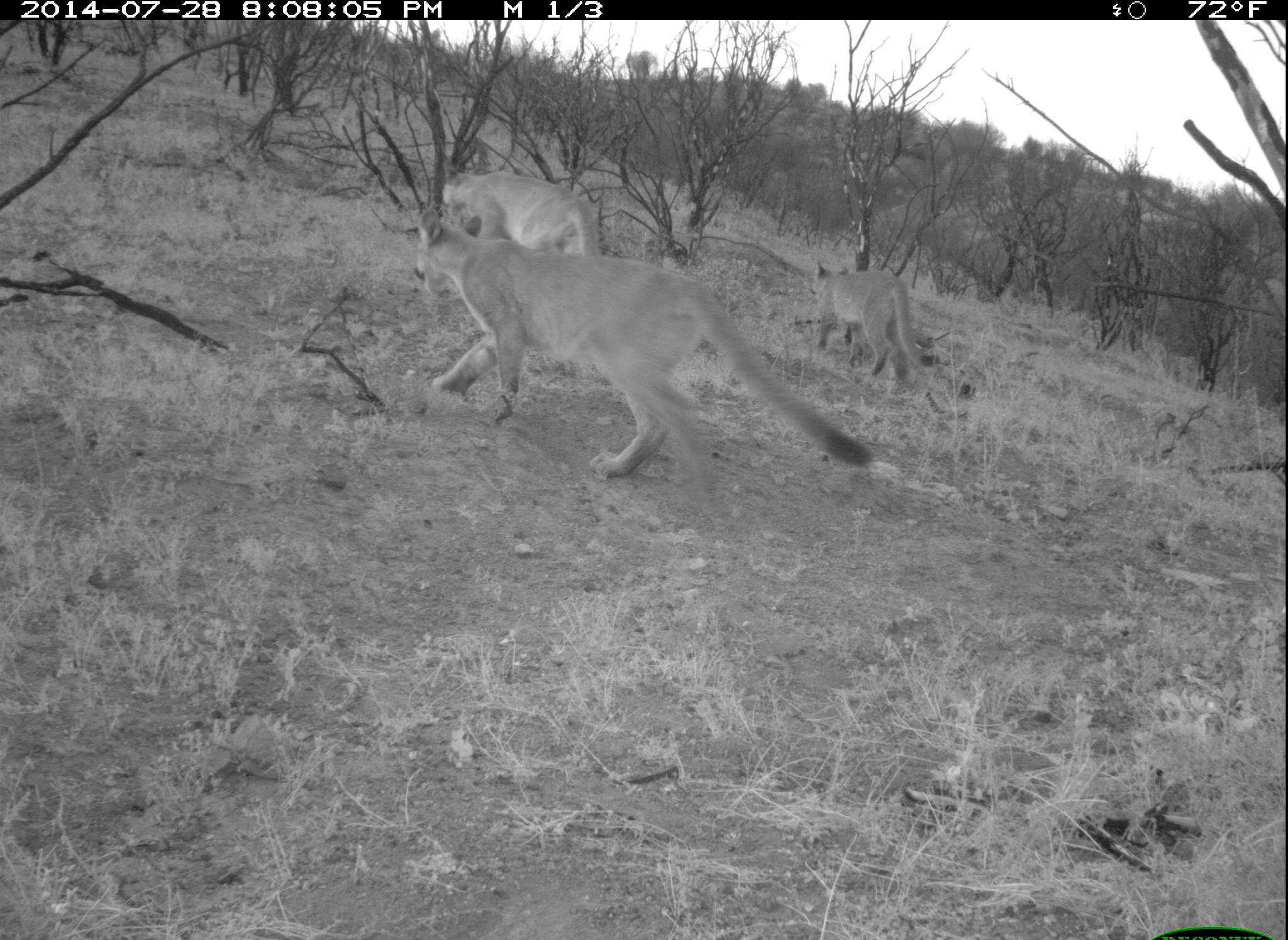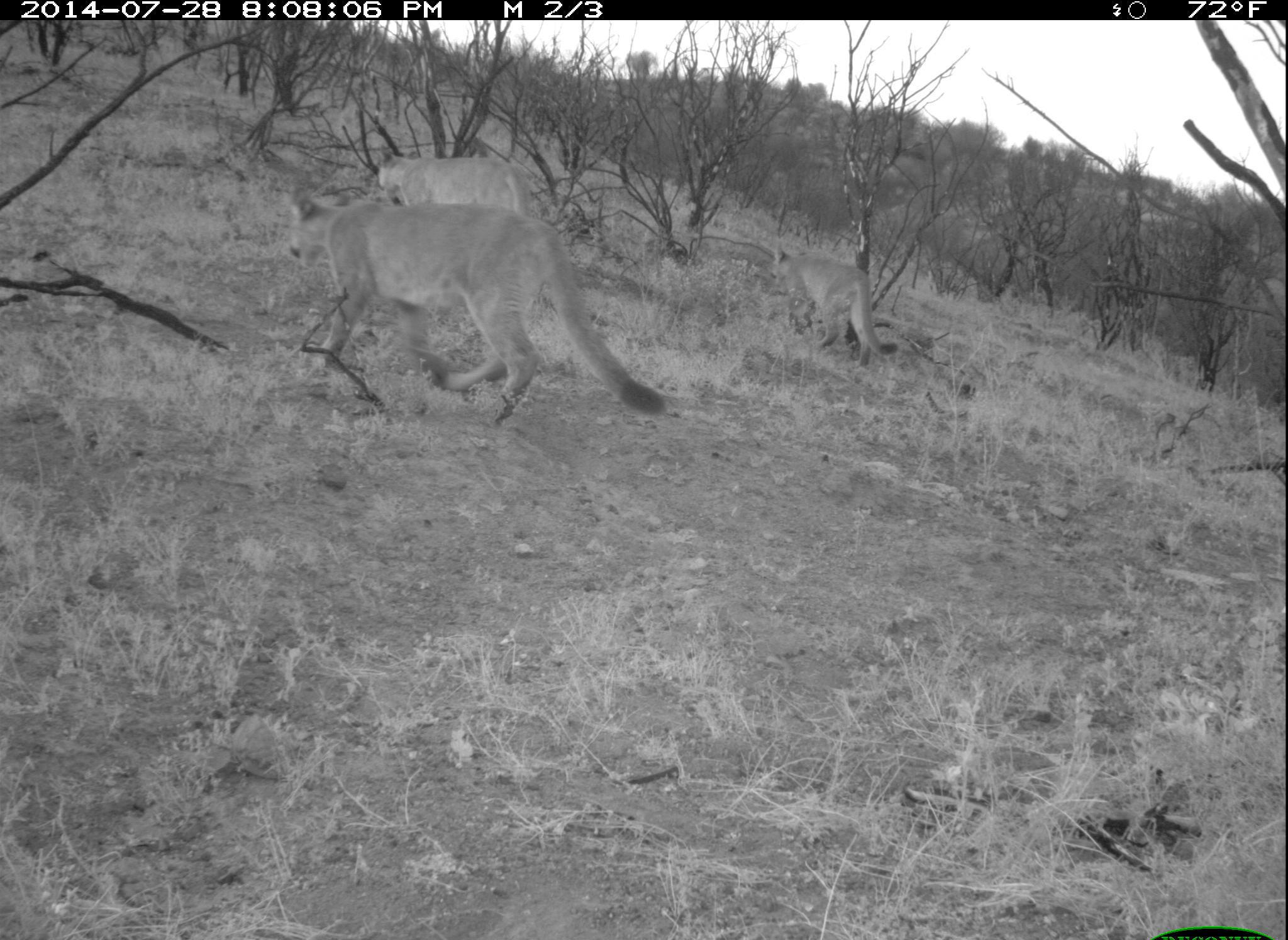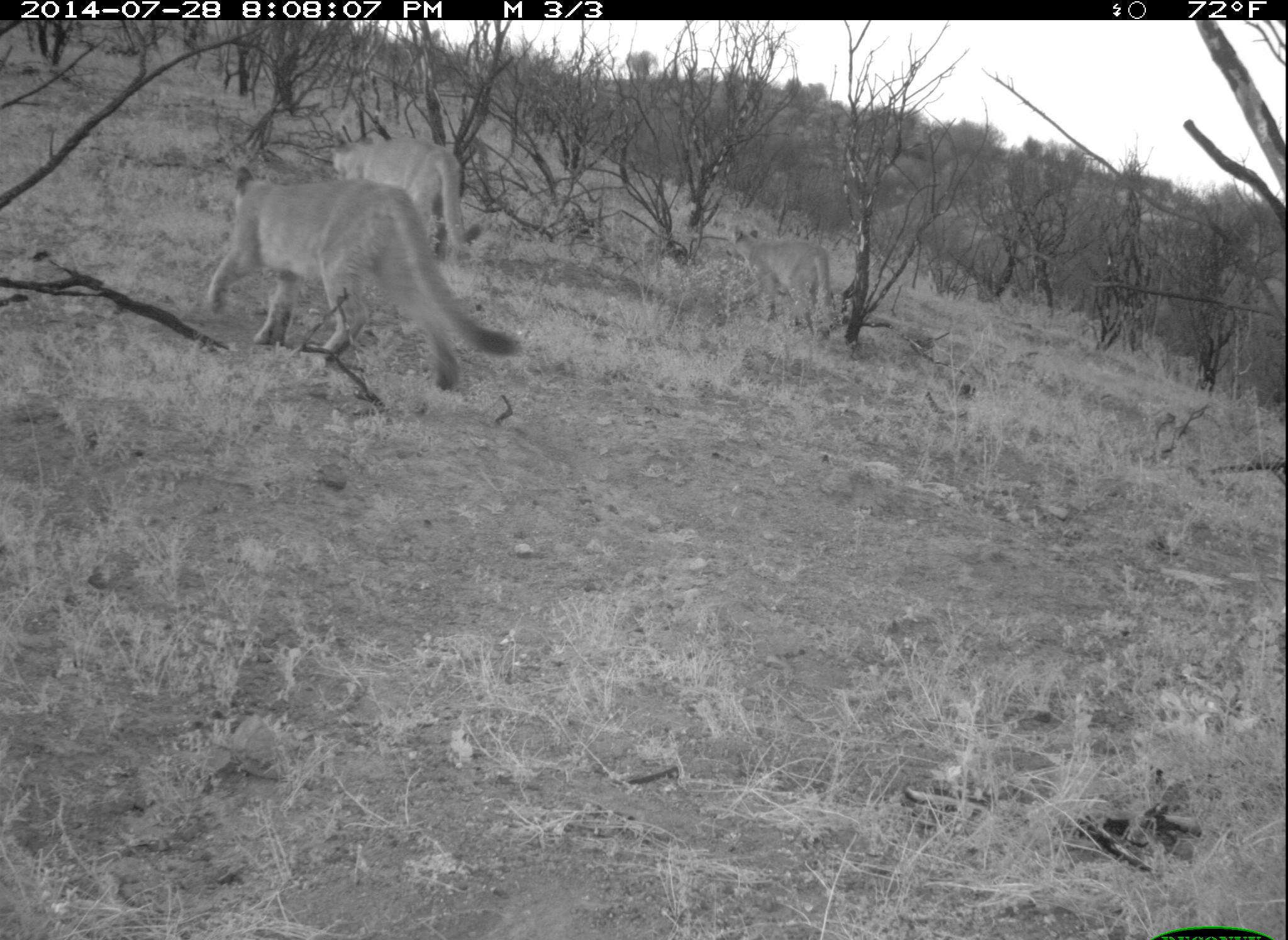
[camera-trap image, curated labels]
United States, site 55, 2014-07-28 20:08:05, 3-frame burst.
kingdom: Animalia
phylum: Chordata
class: Mammalia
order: Carnivora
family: Felidae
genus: Puma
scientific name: Puma concolor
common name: mountain lion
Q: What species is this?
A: Mountain lion (Puma concolor).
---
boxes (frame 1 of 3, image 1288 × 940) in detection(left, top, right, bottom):
mountain lion: detection(415, 207, 876, 494); detection(437, 173, 601, 272); detection(809, 260, 931, 383)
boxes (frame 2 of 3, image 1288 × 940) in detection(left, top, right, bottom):
mountain lion: detection(285, 184, 670, 427); detection(769, 244, 900, 368); detection(373, 144, 531, 233)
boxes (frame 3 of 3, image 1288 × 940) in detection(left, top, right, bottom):
mountain lion: detection(205, 164, 518, 394); detection(328, 130, 468, 262); detection(731, 225, 832, 336)